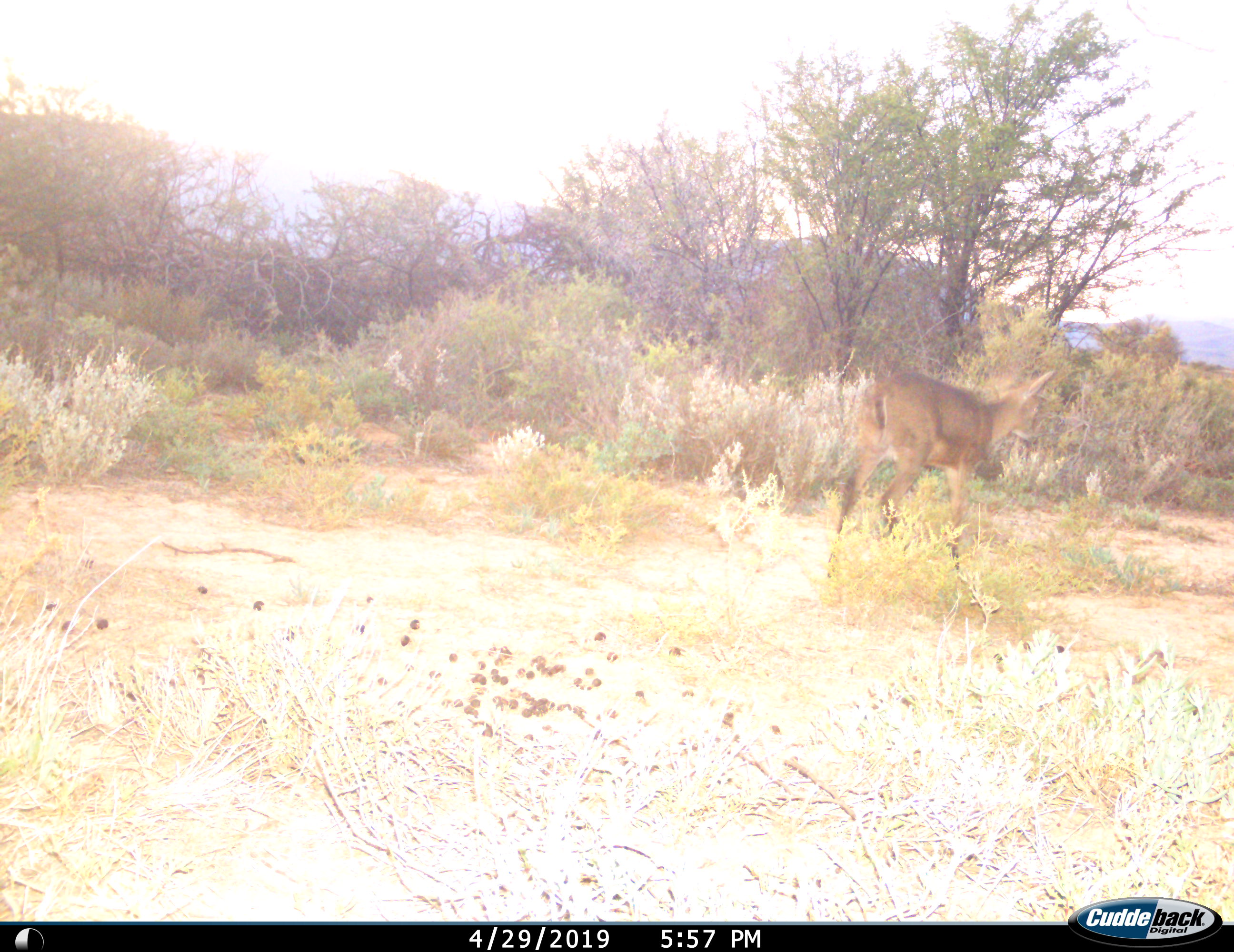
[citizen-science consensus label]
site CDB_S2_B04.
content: unidentified animal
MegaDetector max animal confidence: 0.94